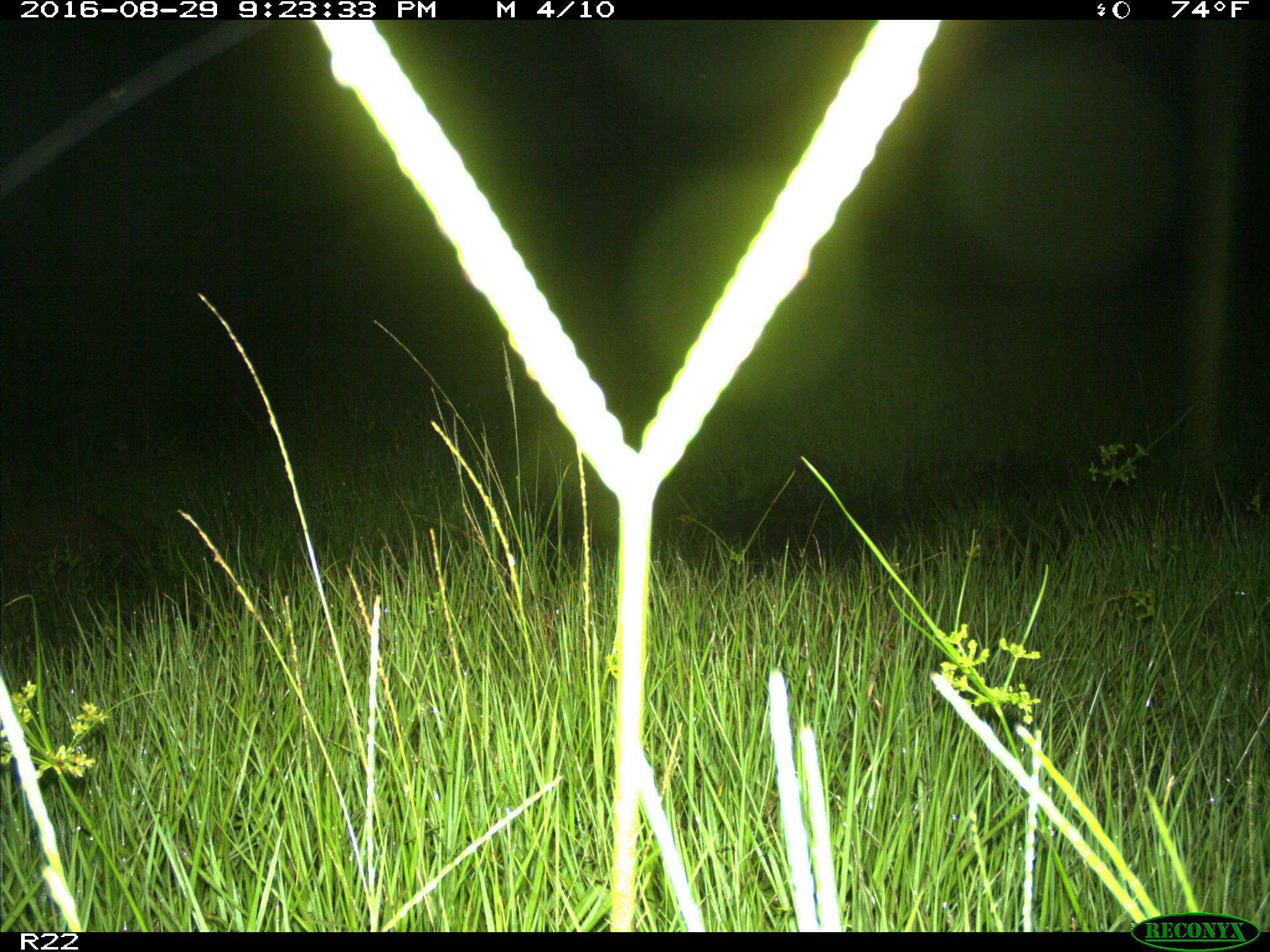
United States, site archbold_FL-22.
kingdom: Animalia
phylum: Chordata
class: Mammalia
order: Carnivora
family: Procyonidae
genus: Procyon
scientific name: Procyon lotor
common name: common raccoon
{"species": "Procyon lotor (common raccoon)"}